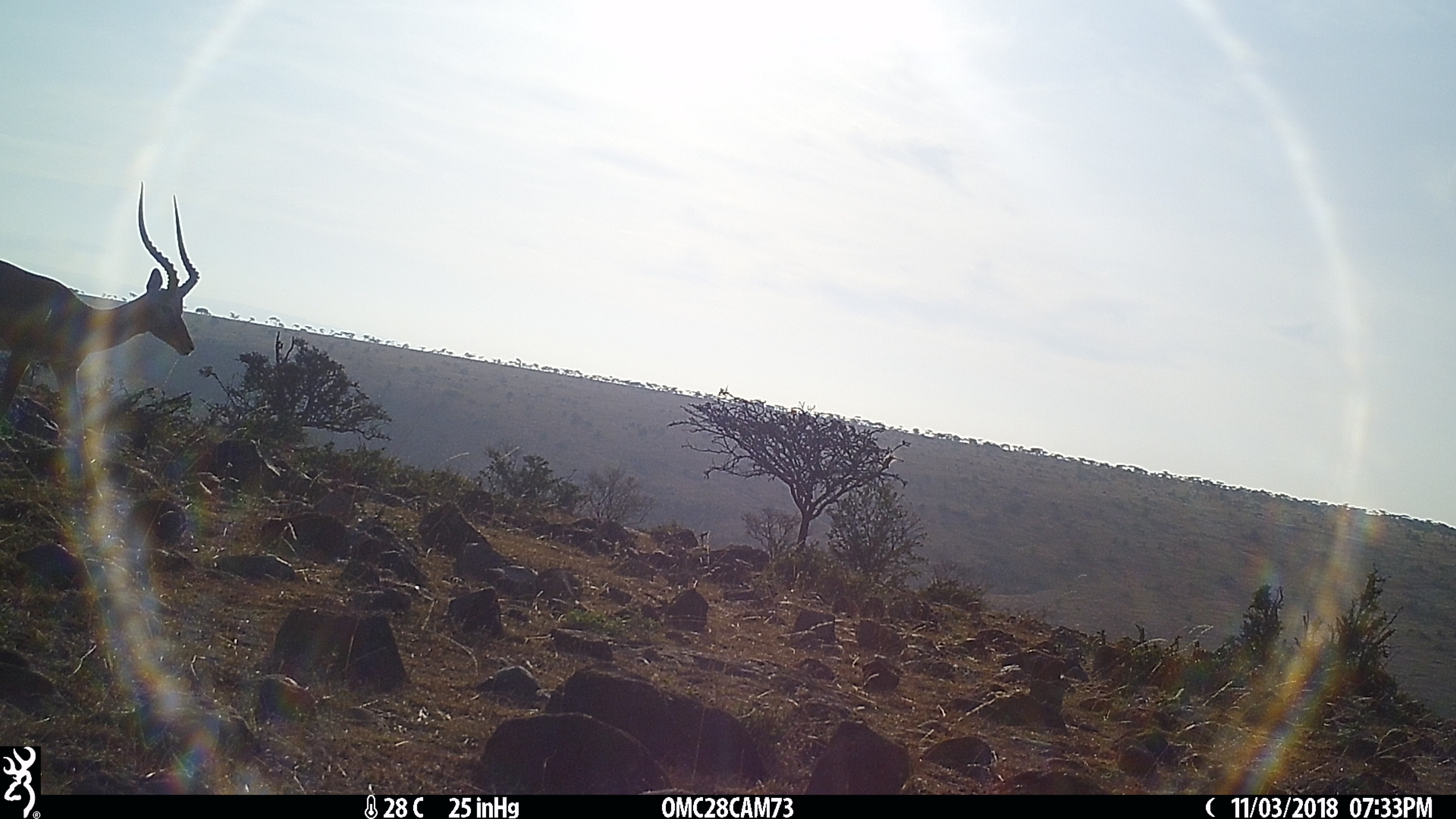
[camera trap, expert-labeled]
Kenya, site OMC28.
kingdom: Animalia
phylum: Chordata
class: Mammalia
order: Artiodactyla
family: Bovidae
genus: Aepyceros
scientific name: Aepyceros melampus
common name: impala